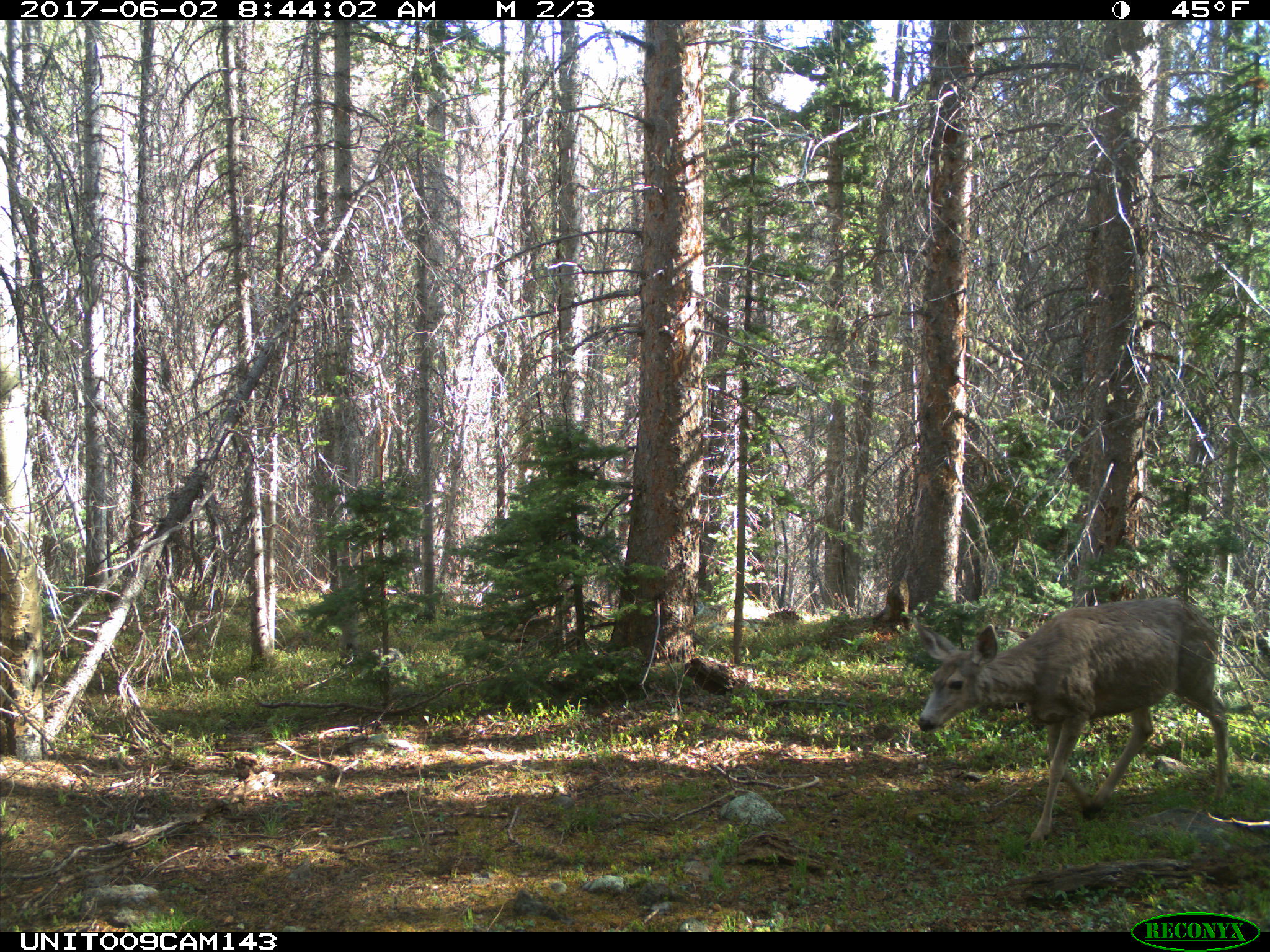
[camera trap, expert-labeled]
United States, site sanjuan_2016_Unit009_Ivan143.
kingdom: Animalia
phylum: Chordata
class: Mammalia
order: Artiodactyla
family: Cervidae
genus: Odocoileus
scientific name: Odocoileus hemionus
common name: mule deer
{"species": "Odocoileus hemionus (mule deer)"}